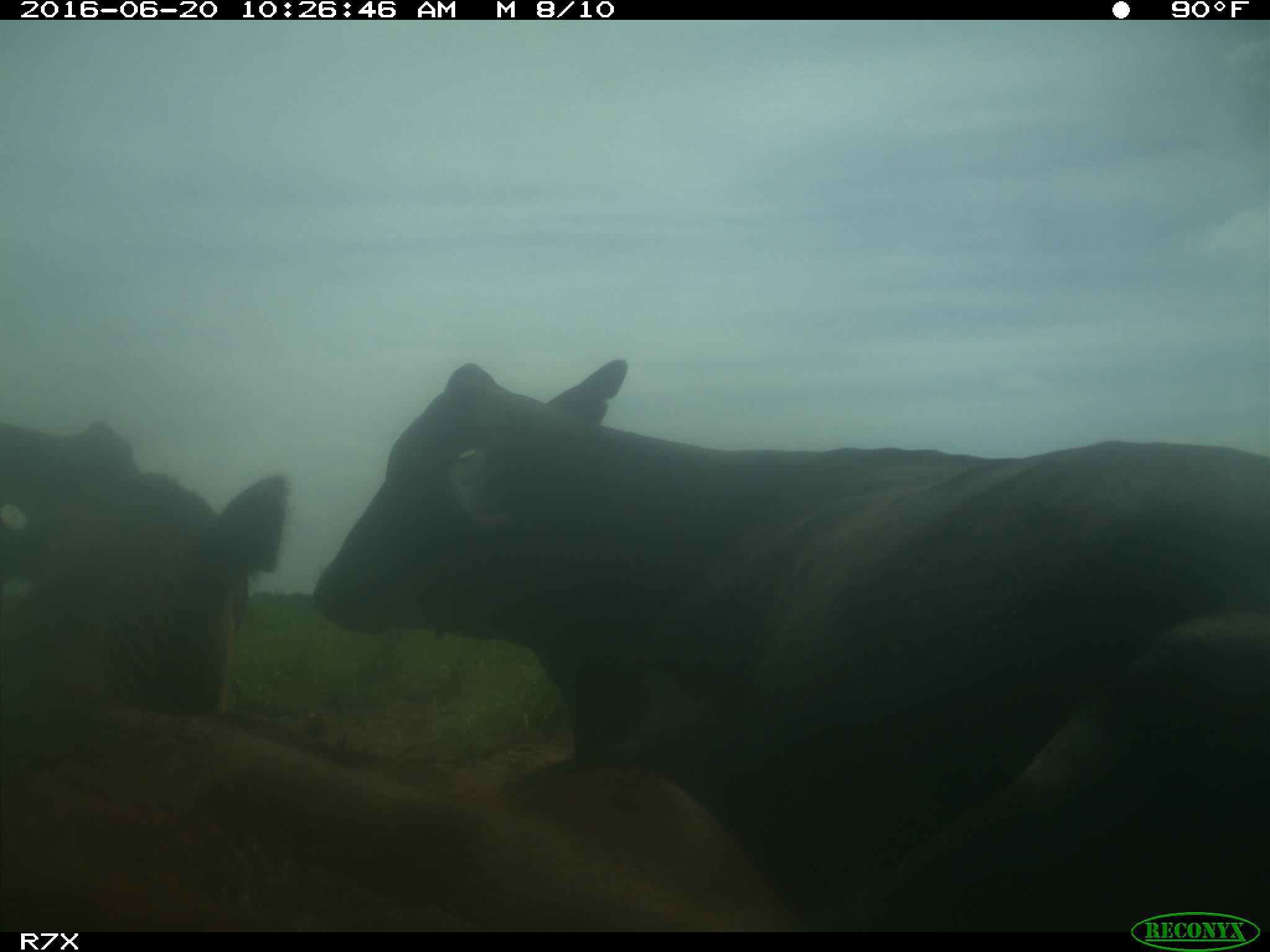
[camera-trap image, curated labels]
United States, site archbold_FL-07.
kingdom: Animalia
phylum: Chordata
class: Mammalia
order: Artiodactyla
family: Bovidae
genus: Bos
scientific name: Bos taurus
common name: domestic cow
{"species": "Bos taurus (domestic cow)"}